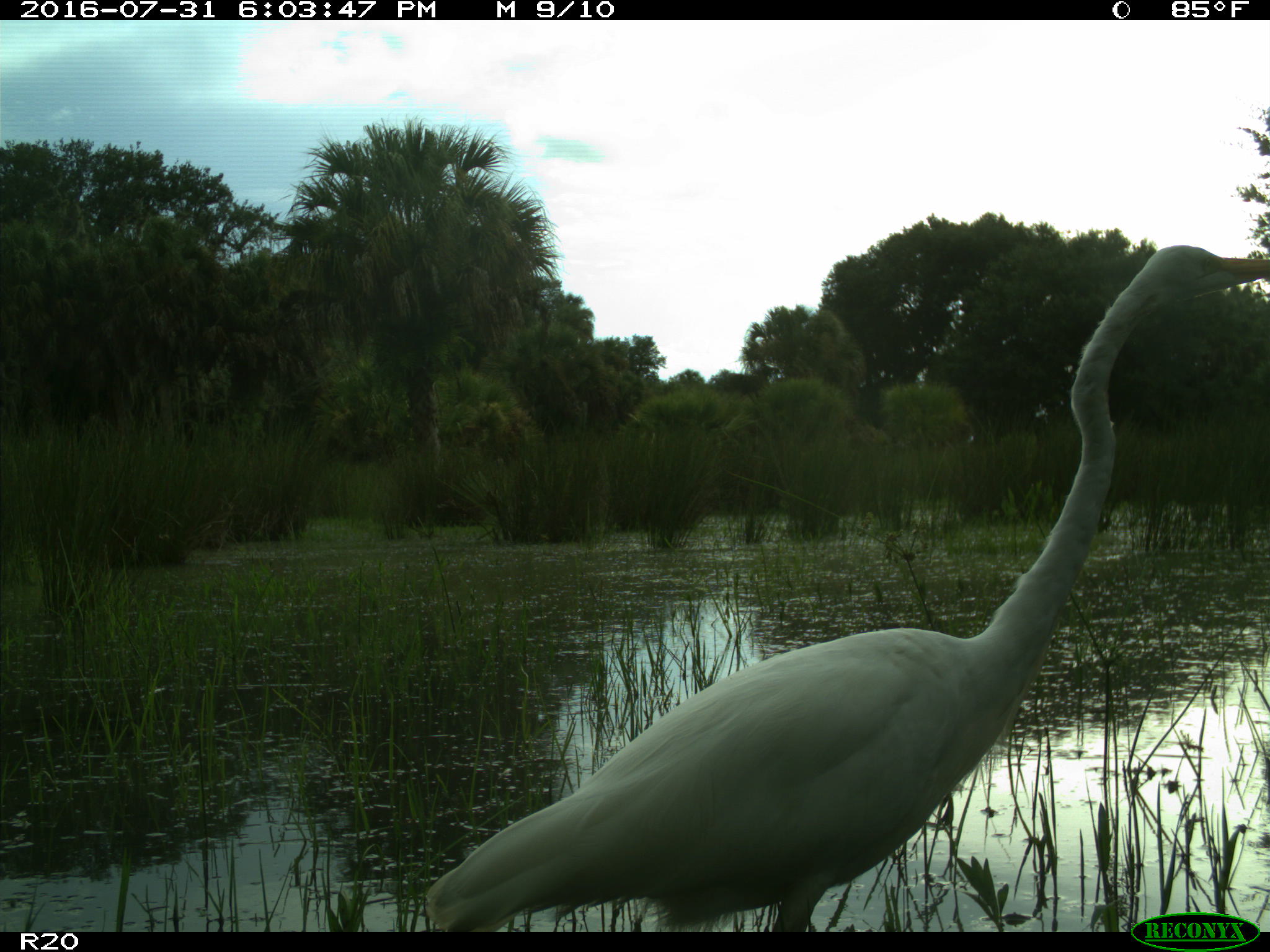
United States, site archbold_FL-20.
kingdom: Animalia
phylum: Chordata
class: Aves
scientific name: Aves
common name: birds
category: unidentified bird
Unidentified bird (birds) (Aves).